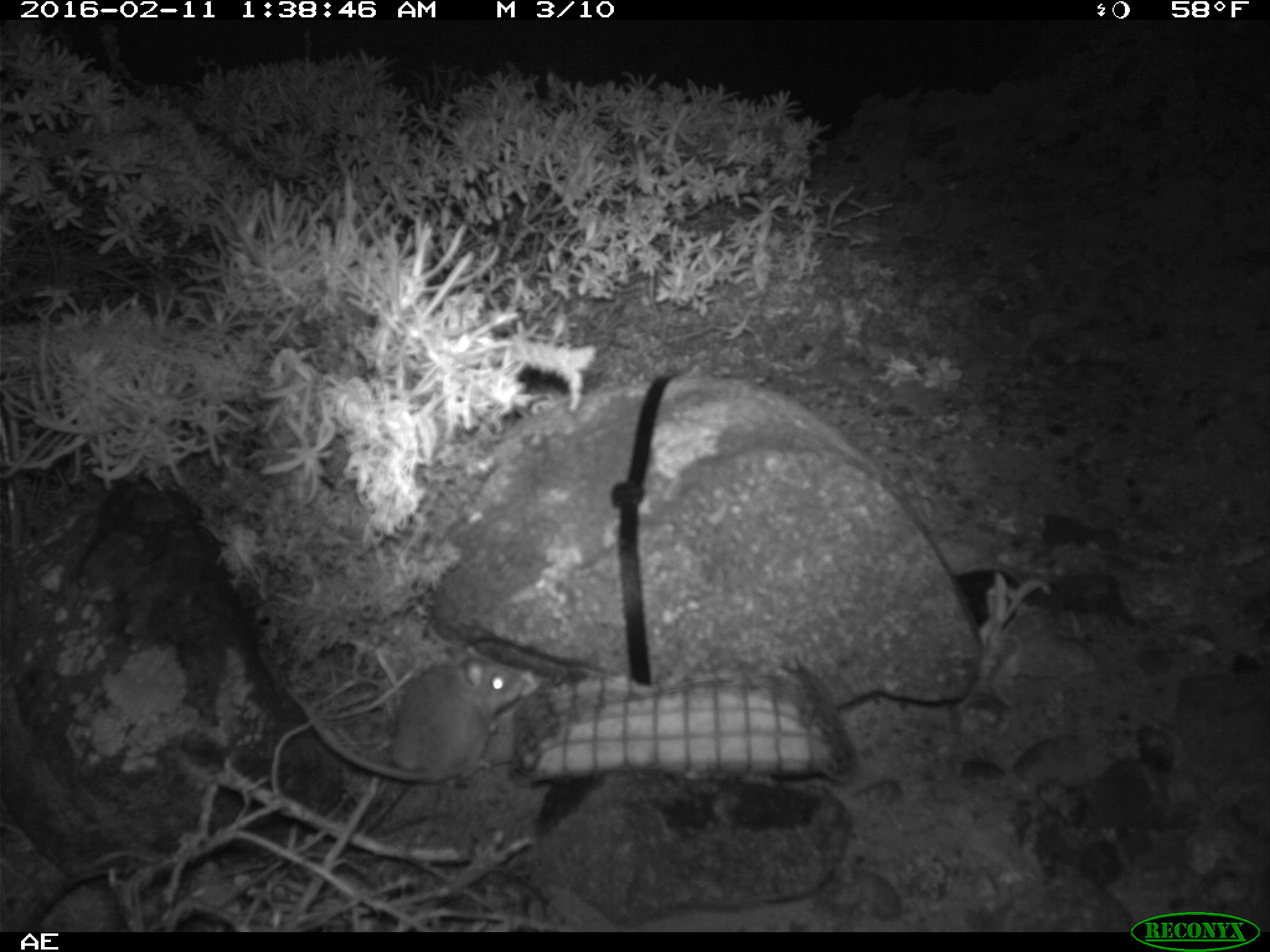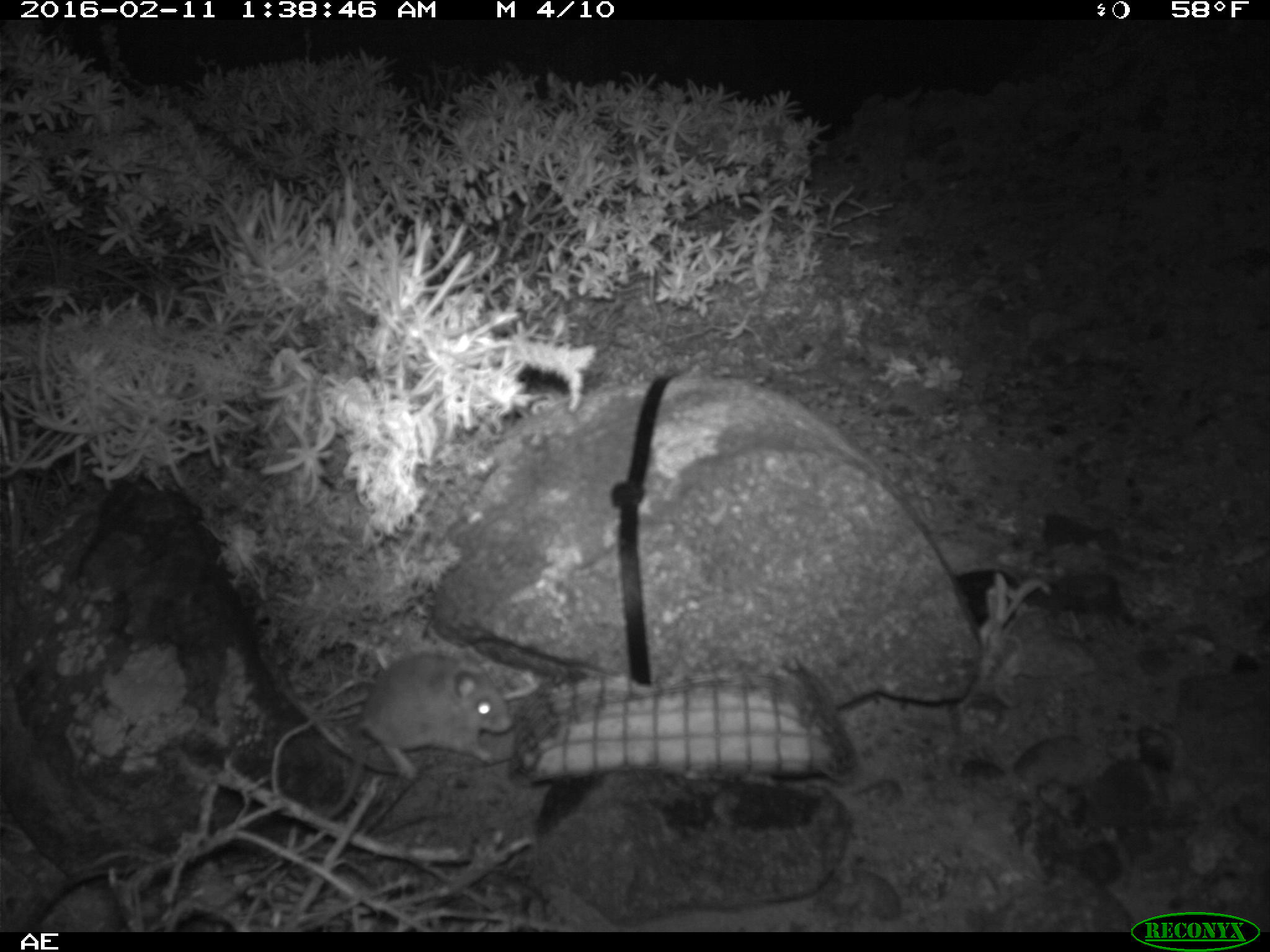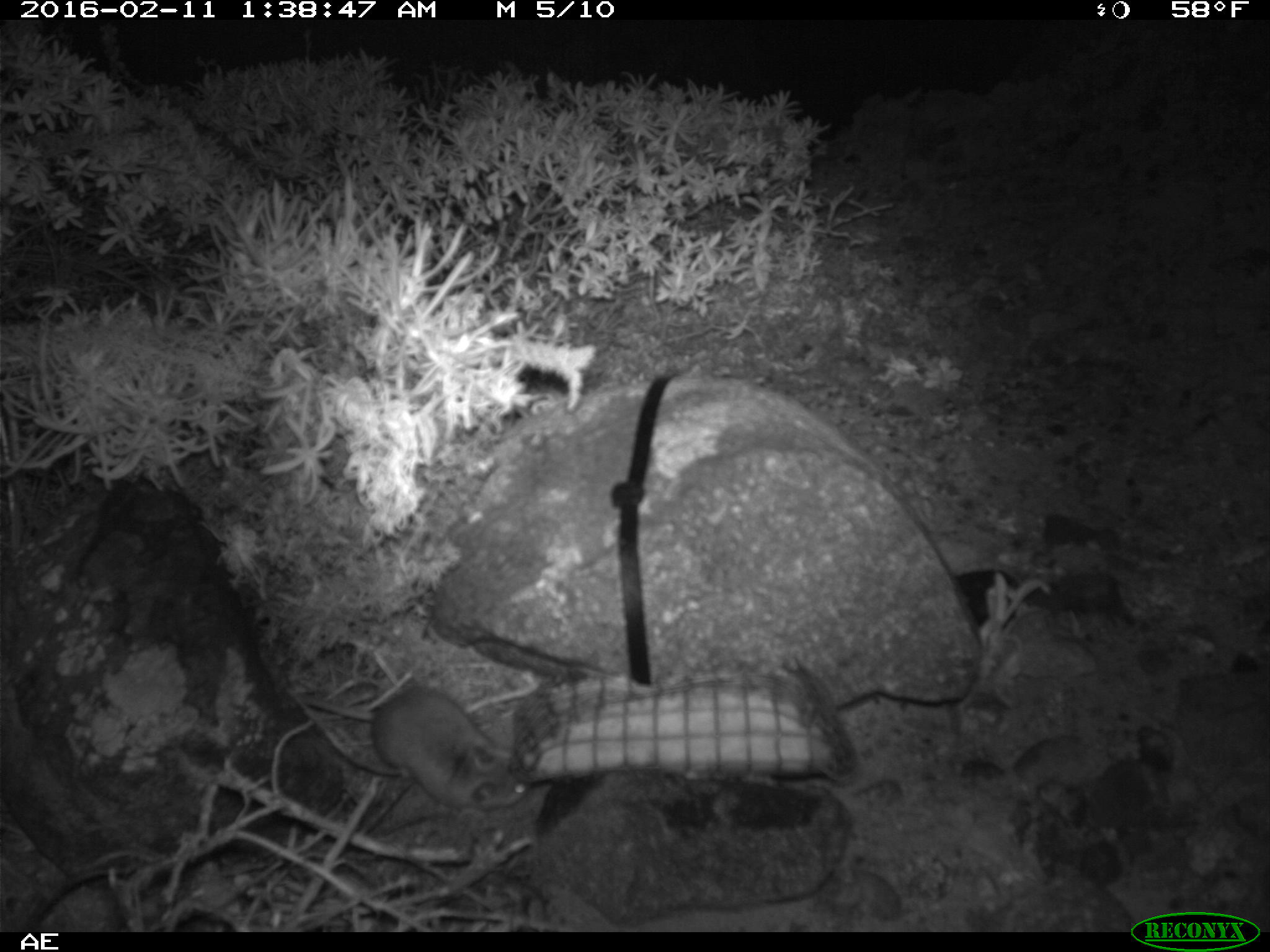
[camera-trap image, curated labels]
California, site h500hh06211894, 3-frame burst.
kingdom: Animalia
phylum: Chordata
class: Mammalia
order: Rodentia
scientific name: Rodentia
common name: rodent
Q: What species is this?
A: Rodent (Rodentia).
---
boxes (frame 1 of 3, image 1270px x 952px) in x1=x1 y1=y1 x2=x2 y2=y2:
rodent: x1=283 y1=645 x2=531 y2=782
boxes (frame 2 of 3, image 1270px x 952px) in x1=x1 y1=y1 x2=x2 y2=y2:
rodent: x1=322 y1=652 x2=513 y2=818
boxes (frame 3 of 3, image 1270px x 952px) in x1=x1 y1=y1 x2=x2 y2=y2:
rodent: x1=301 y1=681 x2=529 y2=813